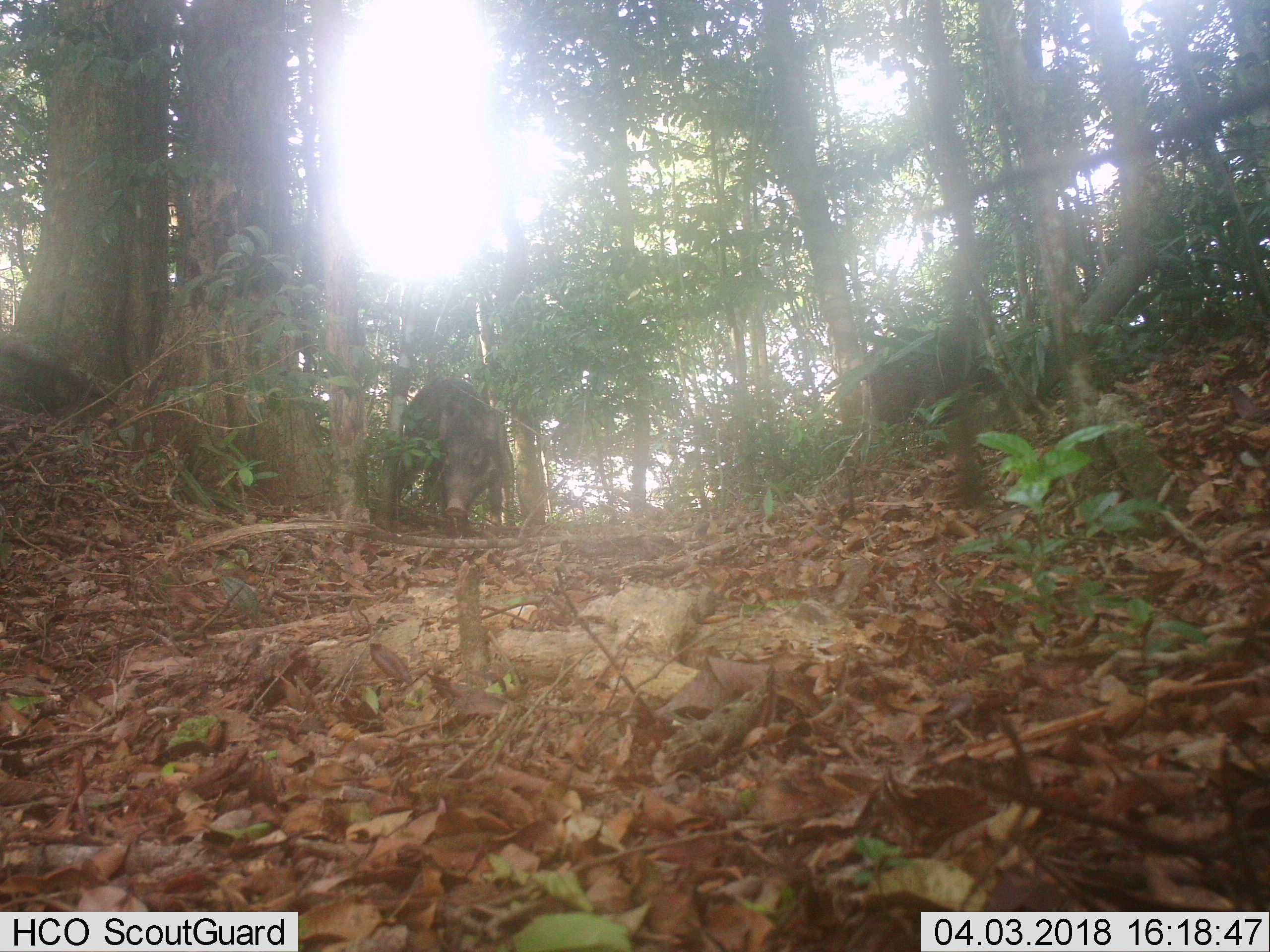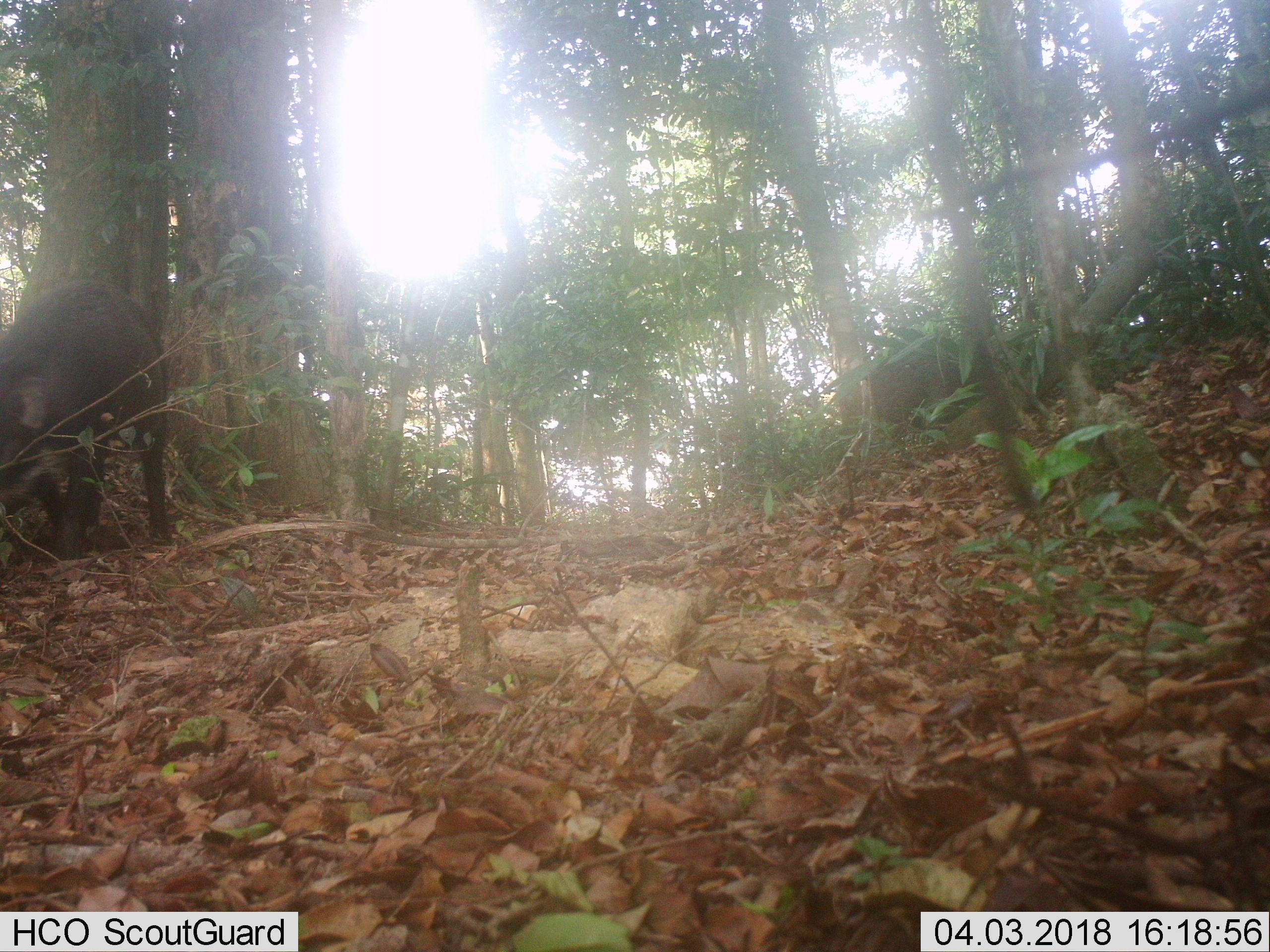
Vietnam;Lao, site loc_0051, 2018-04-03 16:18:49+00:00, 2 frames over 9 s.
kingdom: Animalia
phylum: Chordata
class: Mammalia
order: Artiodactyla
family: Suidae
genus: Sus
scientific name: Sus scrofa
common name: eurasian wild pig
Eurasian wild pig (Sus scrofa). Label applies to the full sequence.